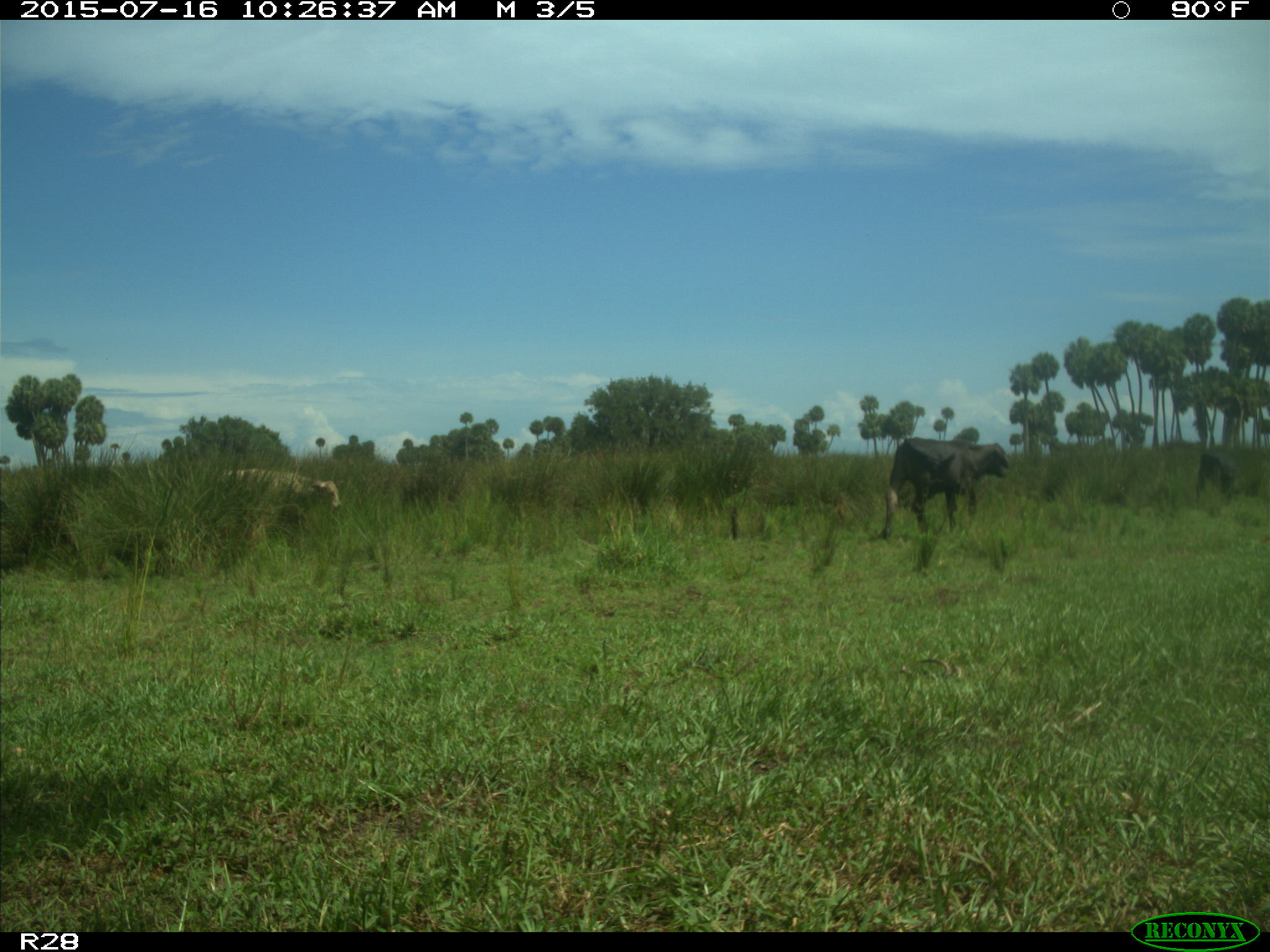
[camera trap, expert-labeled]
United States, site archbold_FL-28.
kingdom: Animalia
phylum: Chordata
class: Mammalia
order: Artiodactyla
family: Bovidae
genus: Bos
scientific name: Bos taurus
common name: domestic cow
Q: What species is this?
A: Bos taurus (domestic cow).